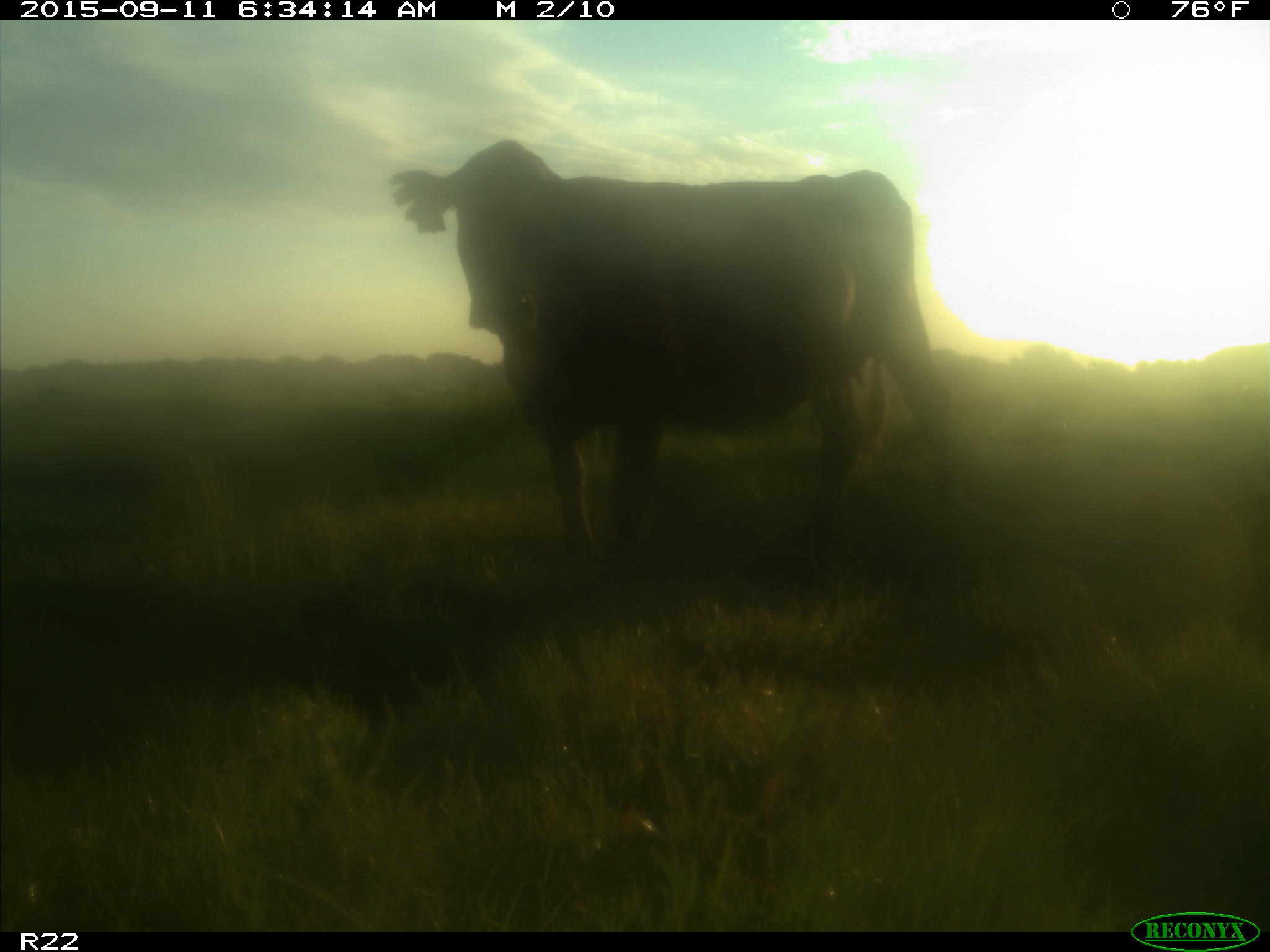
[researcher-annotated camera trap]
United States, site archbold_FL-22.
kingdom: Animalia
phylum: Chordata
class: Mammalia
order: Artiodactyla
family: Bovidae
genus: Bos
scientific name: Bos taurus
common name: domestic cow